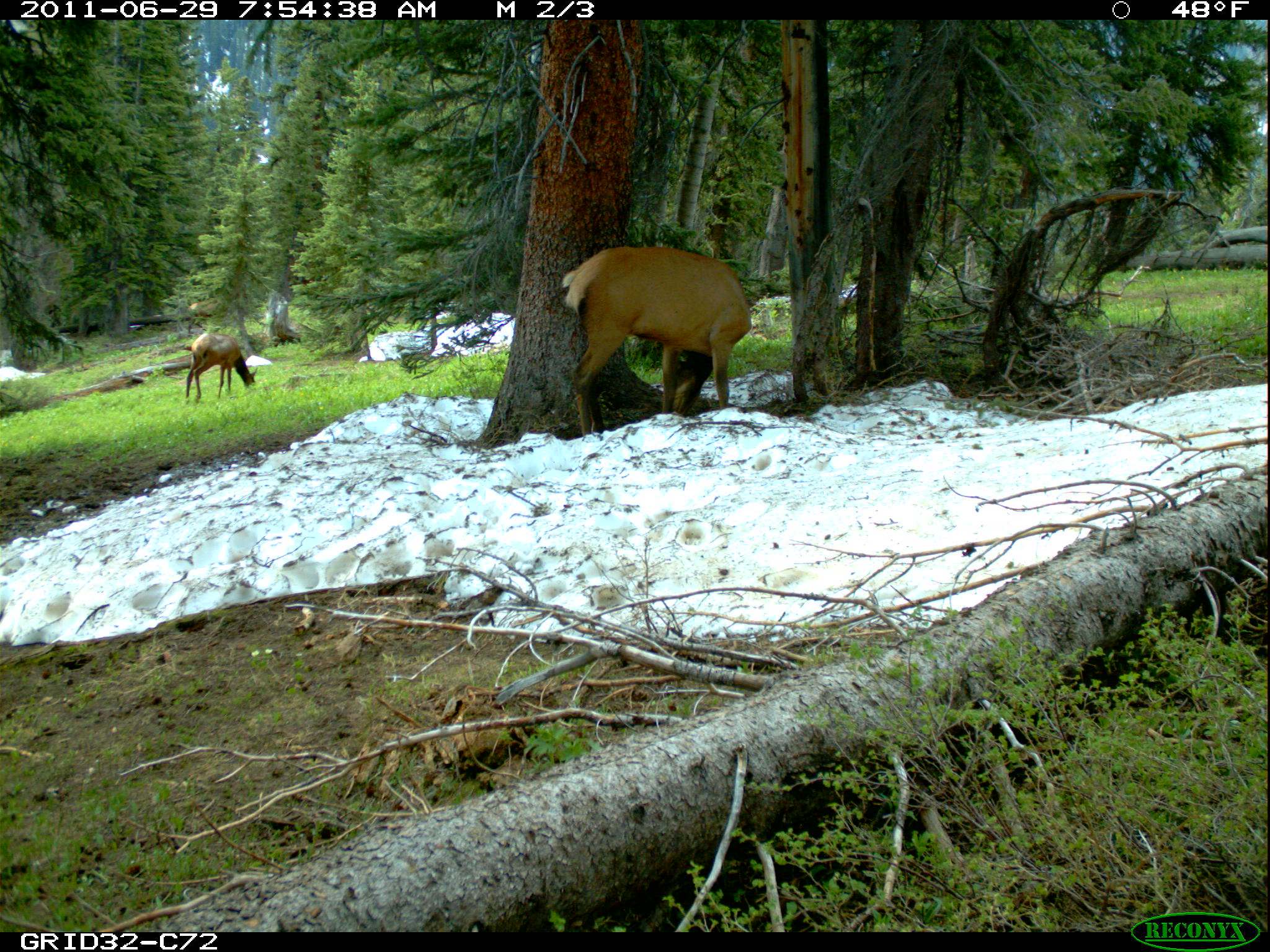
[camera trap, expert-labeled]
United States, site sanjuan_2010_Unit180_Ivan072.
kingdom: Animalia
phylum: Chordata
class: Mammalia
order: Artiodactyla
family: Cervidae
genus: Cervus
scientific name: Cervus elaphus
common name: red deer